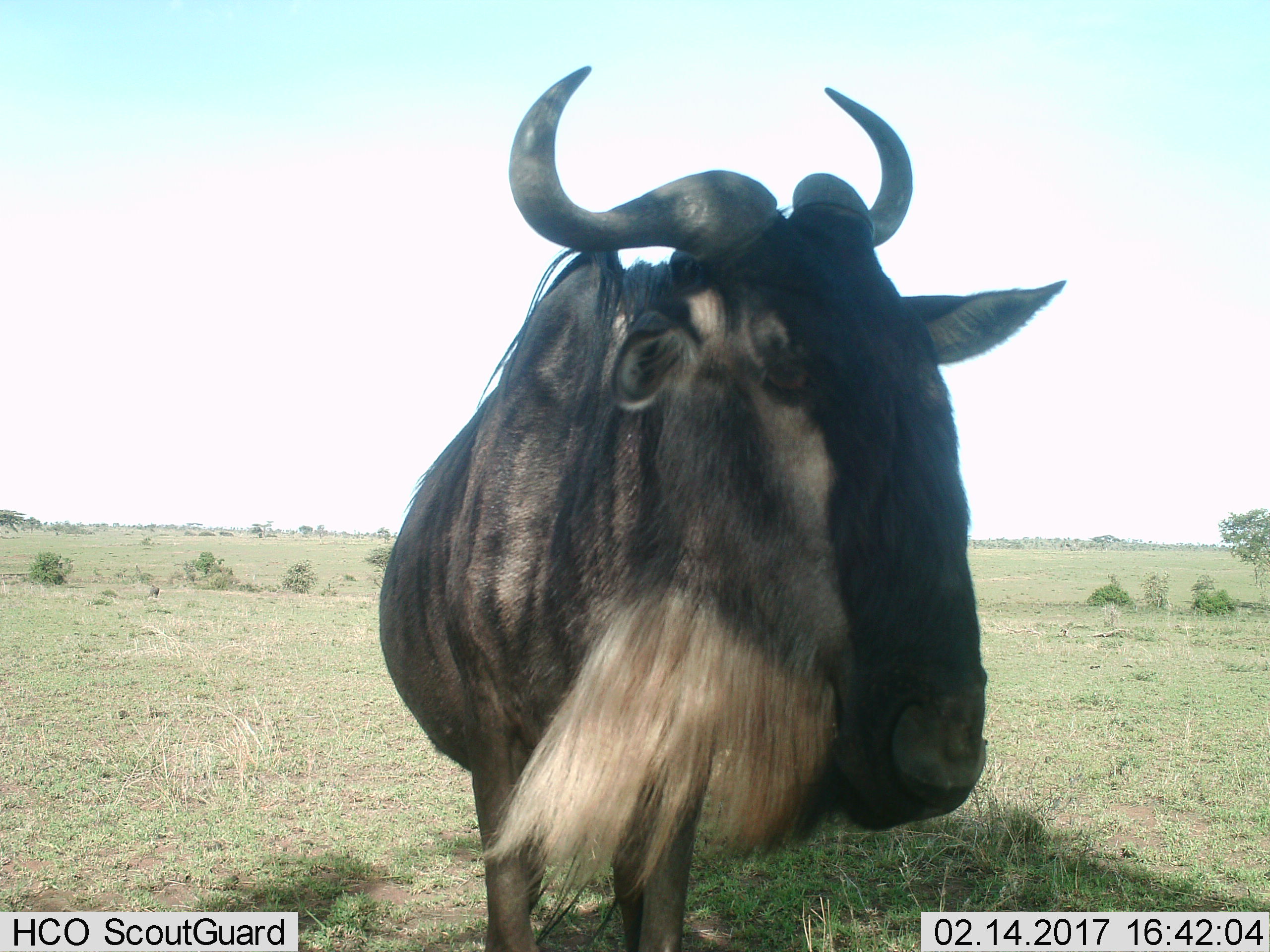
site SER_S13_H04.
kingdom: Animalia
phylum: Chordata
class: Mammalia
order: Artiodactyla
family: Bovidae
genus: Connochaetes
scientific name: Connochaetes taurinus taurinus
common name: blue wildebeest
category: wildebeestblue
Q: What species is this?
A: Wildebeestblue (blue wildebeest) (Connochaetes taurinus taurinus).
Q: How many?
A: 1.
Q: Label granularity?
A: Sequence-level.